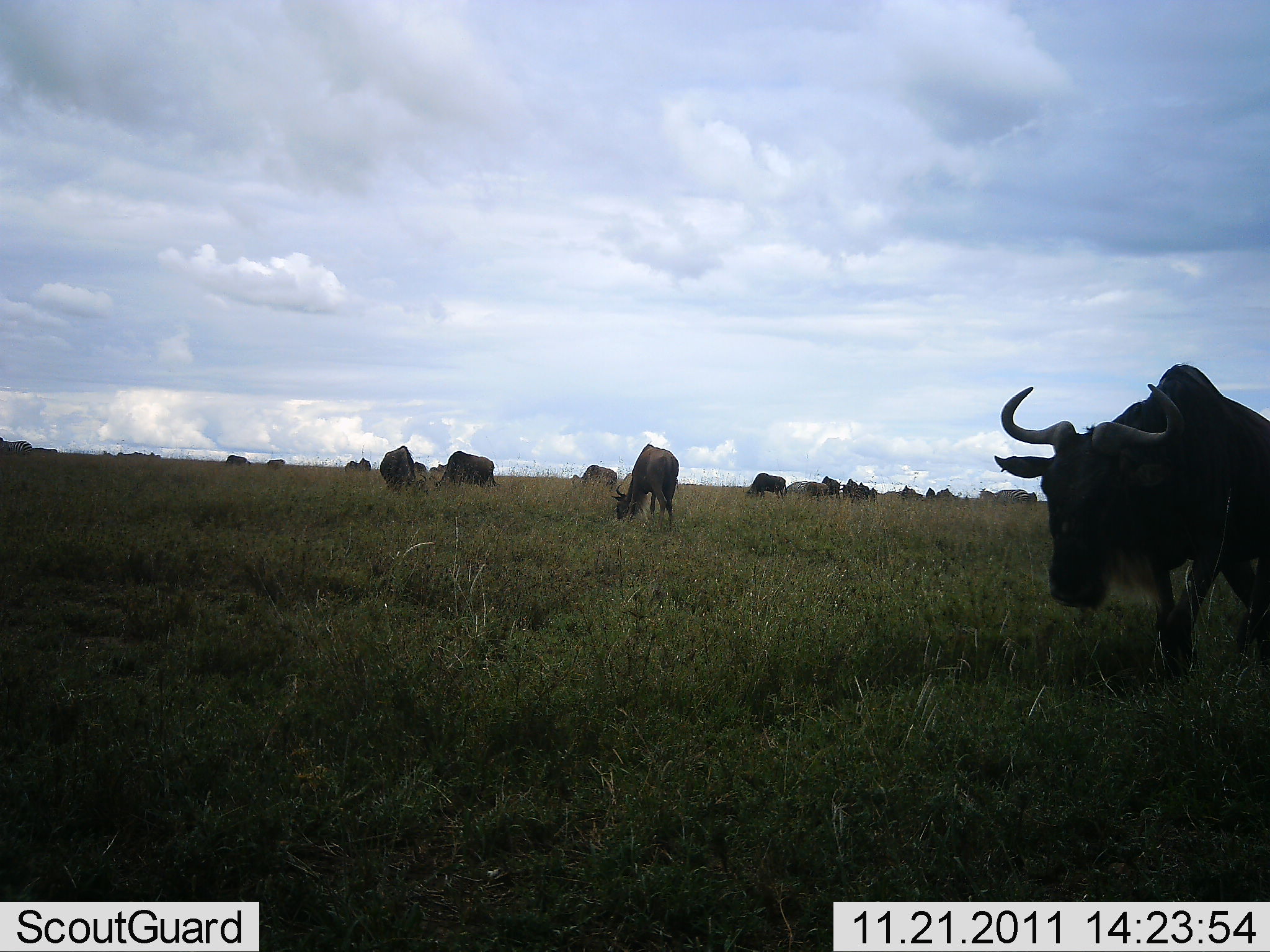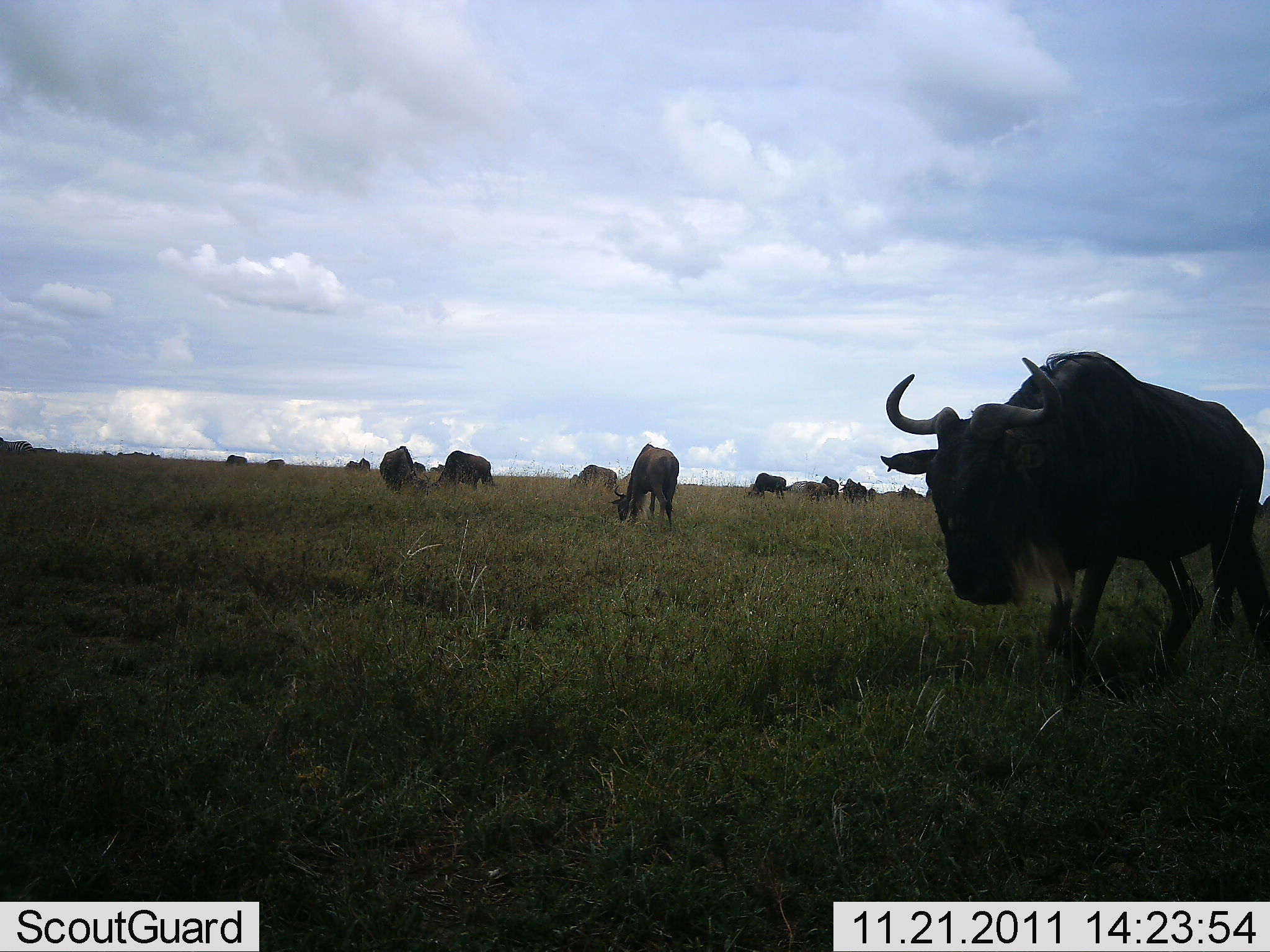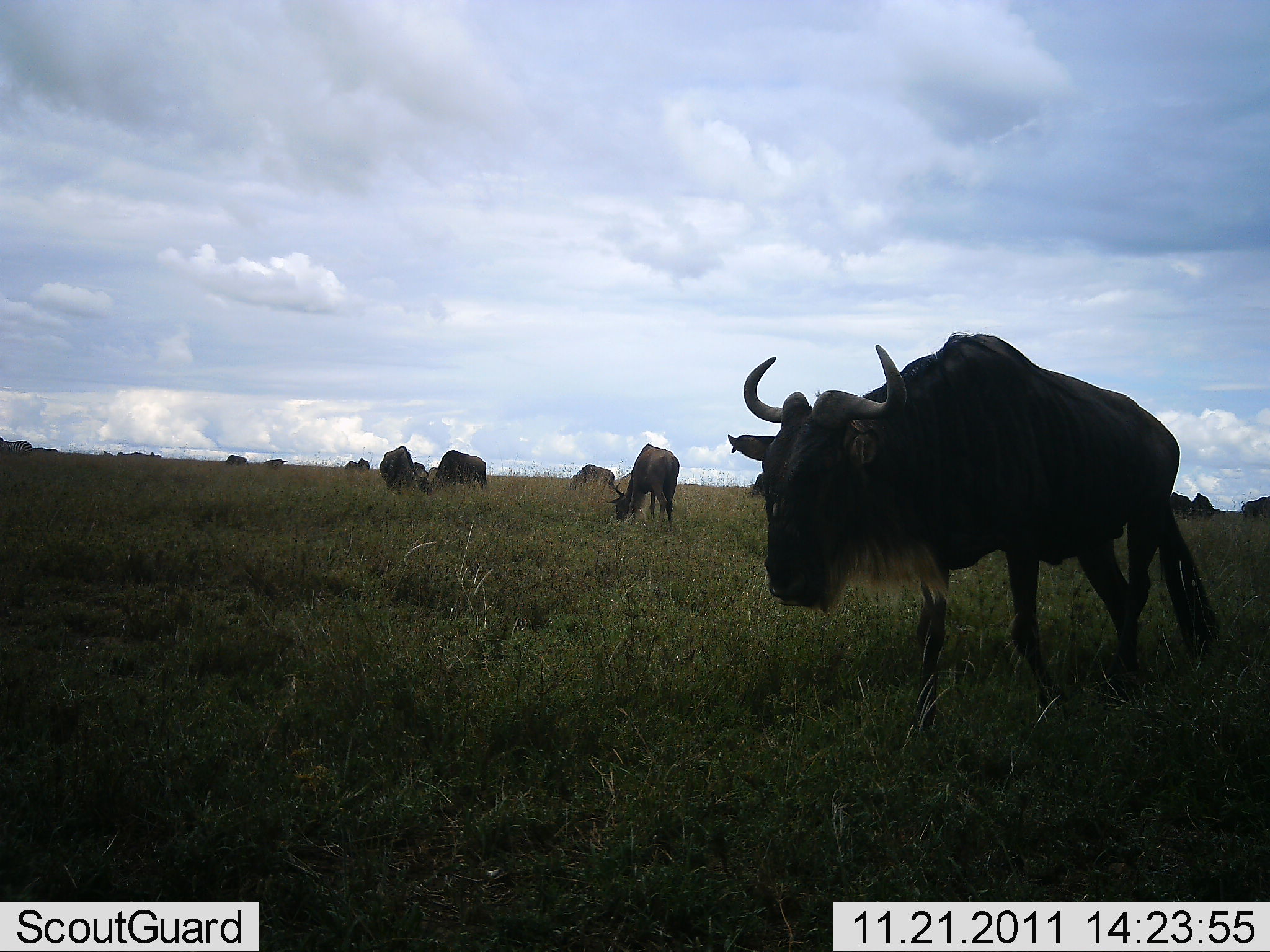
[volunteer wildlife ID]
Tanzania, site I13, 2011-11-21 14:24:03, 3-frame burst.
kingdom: Animalia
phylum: Chordata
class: Mammalia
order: Artiodactyla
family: Bovidae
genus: Connochaetes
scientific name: Connochaetes taurinus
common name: blue wildebeest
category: wildebeest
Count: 11-50.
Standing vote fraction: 55%.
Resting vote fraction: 0%.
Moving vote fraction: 55%.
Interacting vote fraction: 0%.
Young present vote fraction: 0%.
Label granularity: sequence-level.